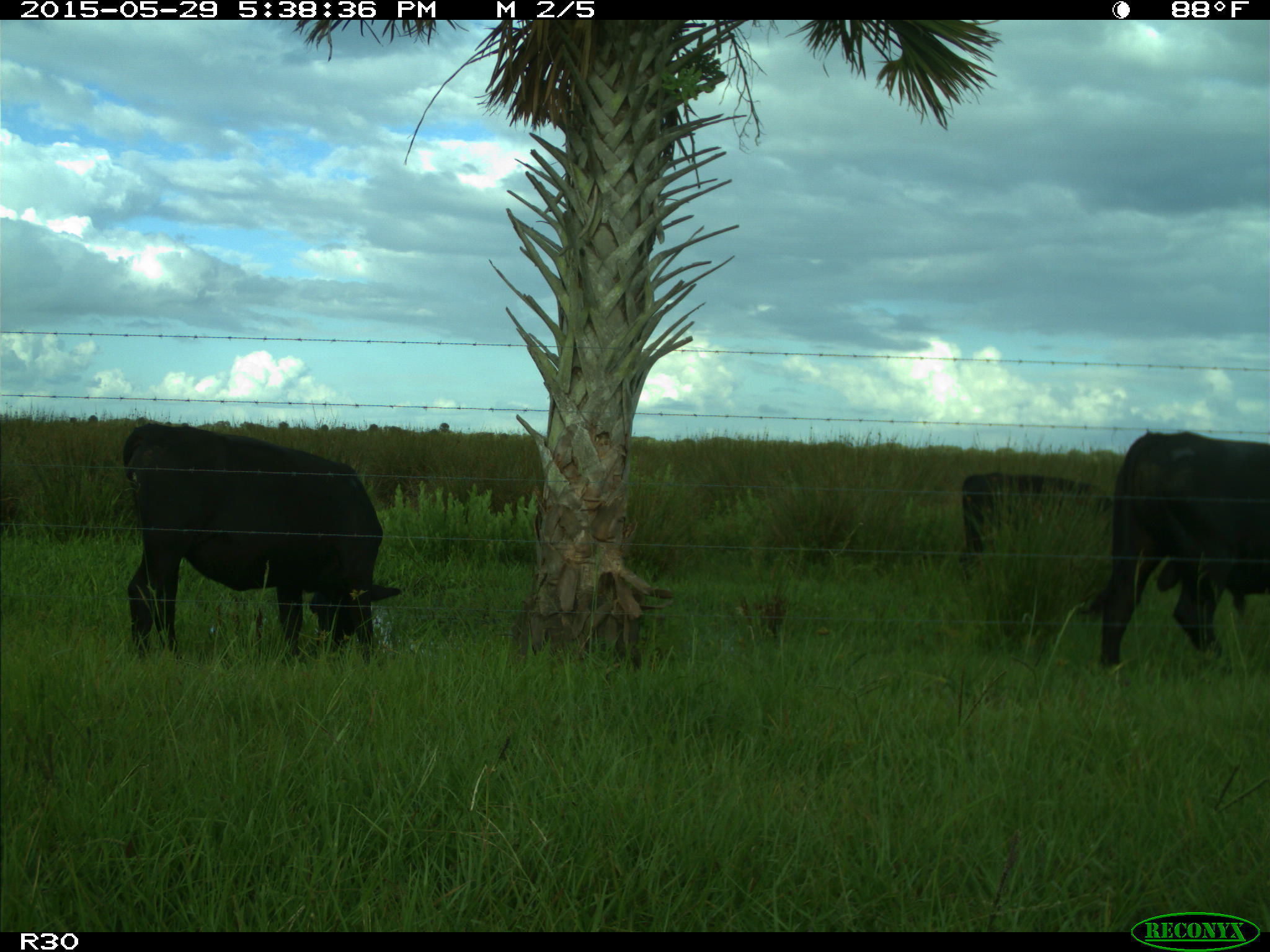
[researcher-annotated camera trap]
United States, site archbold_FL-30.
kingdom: Animalia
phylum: Chordata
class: Mammalia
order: Artiodactyla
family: Bovidae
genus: Bos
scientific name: Bos taurus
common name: domestic cow